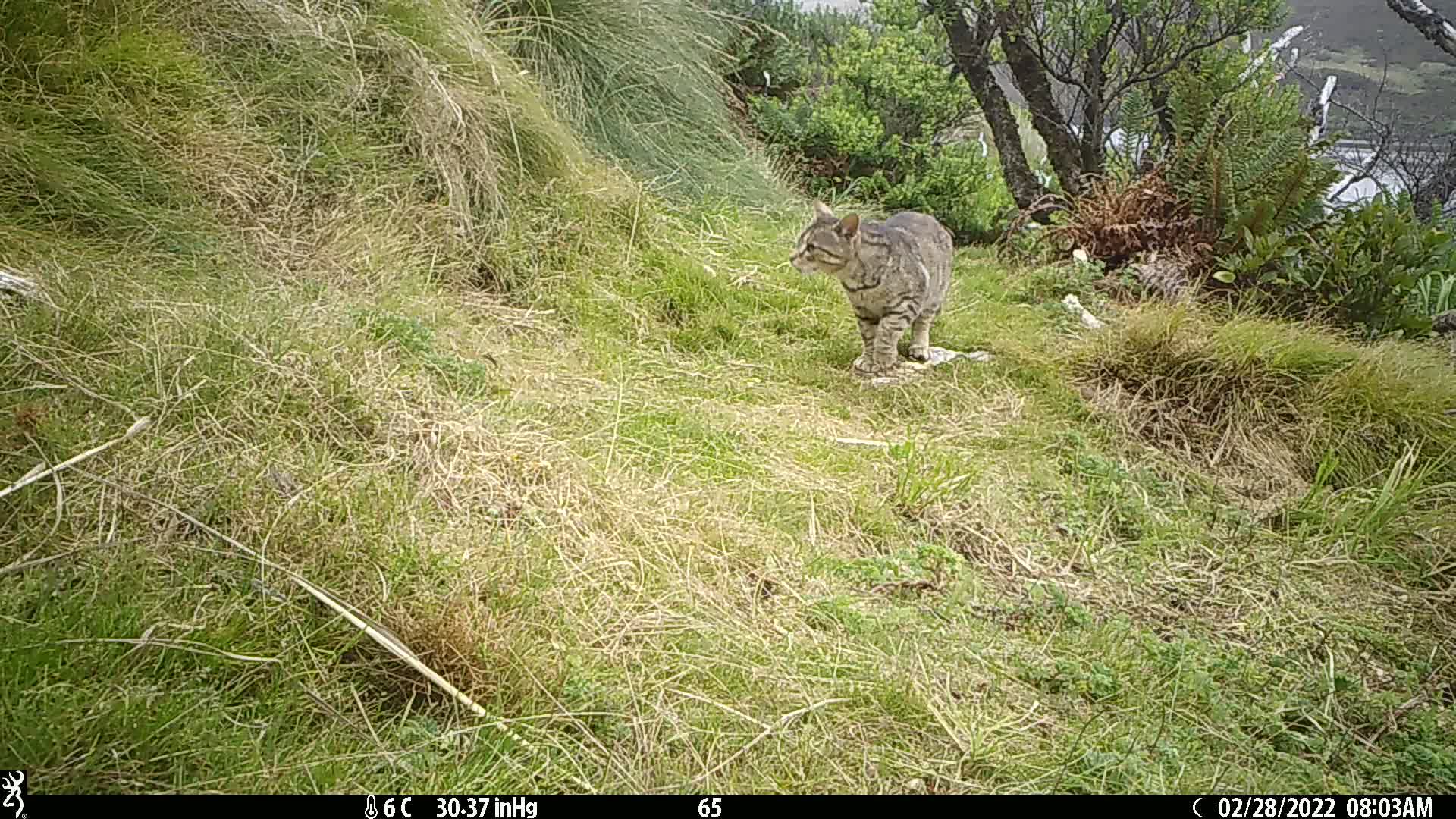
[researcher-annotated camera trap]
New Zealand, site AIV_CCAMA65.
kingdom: Animalia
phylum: Chordata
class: Mammalia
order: Carnivora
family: Felidae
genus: Felis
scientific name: Felis catus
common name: domestic cat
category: cat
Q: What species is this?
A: Cat (domestic cat) (Felis catus).